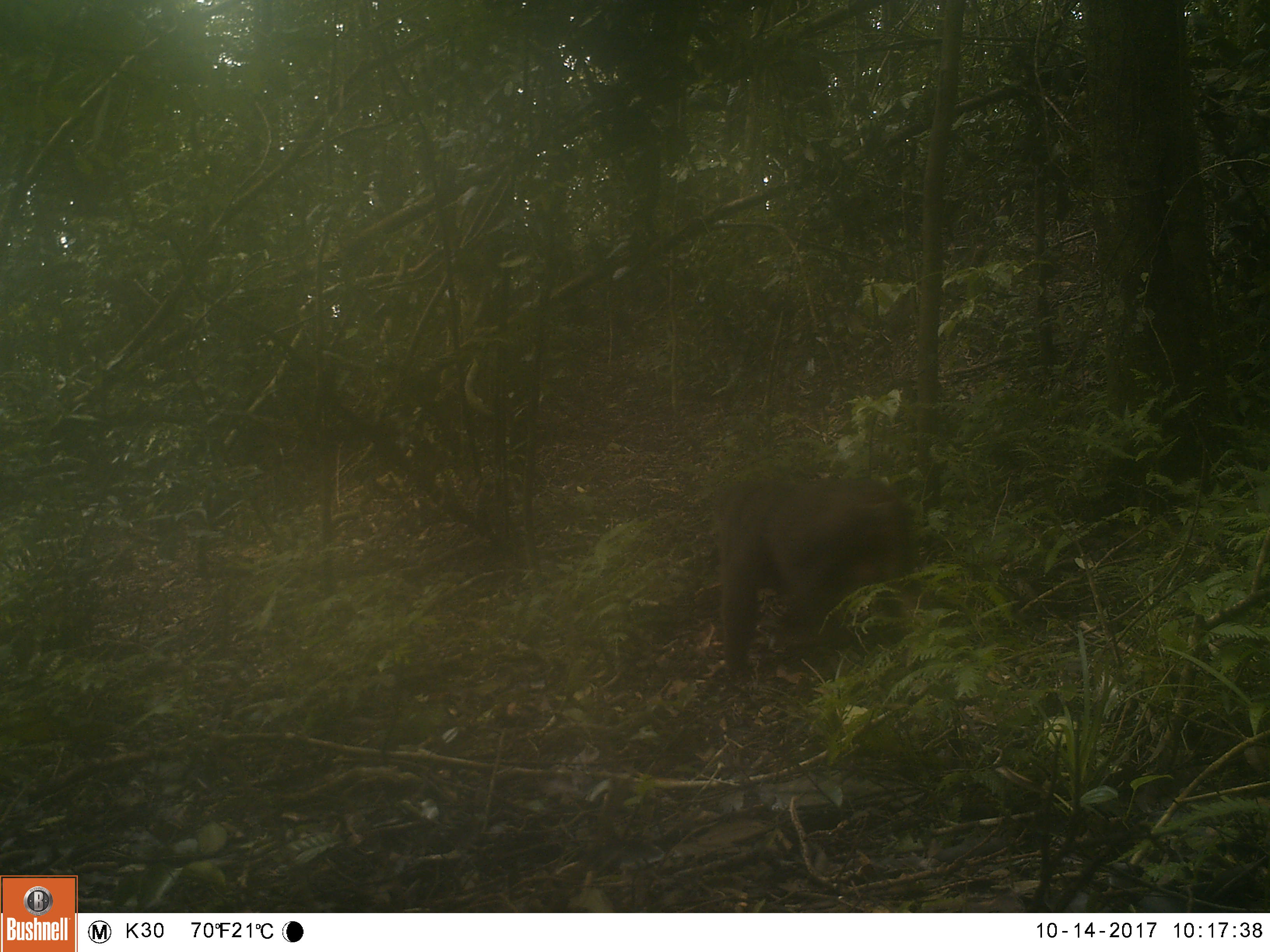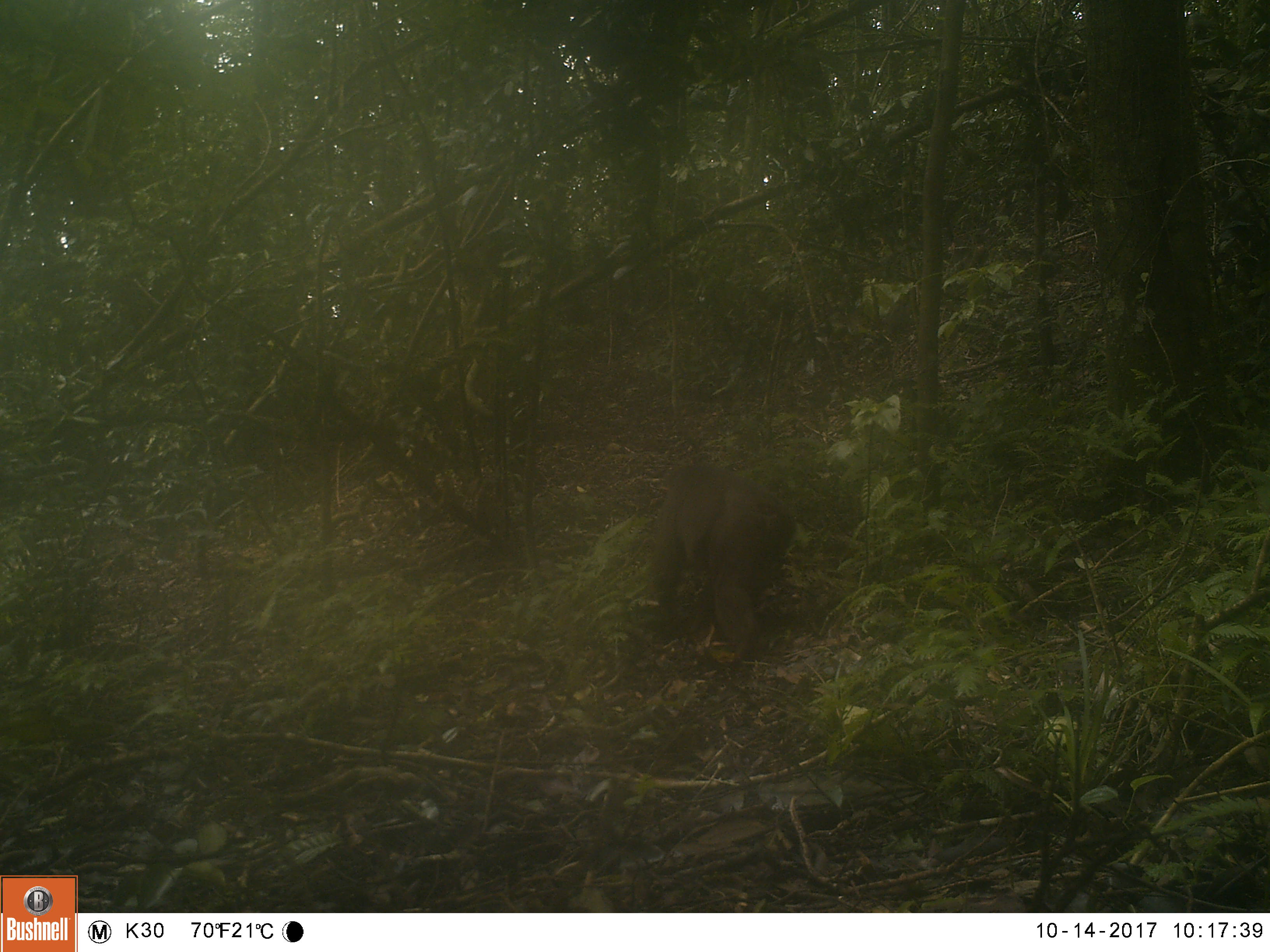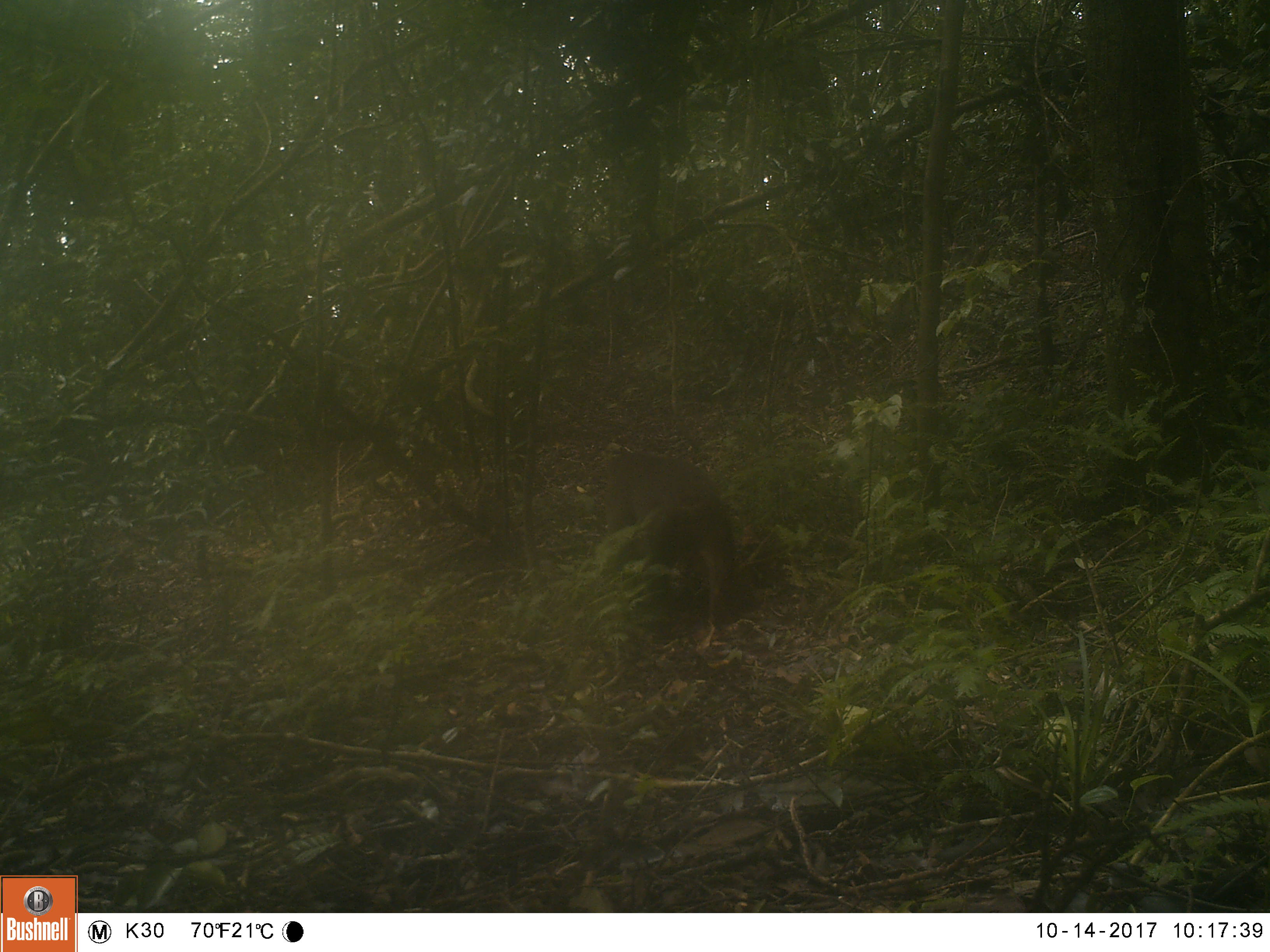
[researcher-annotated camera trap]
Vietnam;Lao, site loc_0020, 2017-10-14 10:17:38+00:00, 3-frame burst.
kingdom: Animalia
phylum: Chordata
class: Mammalia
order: Primates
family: Cercopithecidae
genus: Macaca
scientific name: Macaca arctoides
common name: stump-tailed macaque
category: stump tailed macaque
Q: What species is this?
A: Stump tailed macaque (stump-tailed macaque) (Macaca arctoides).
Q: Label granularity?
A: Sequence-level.